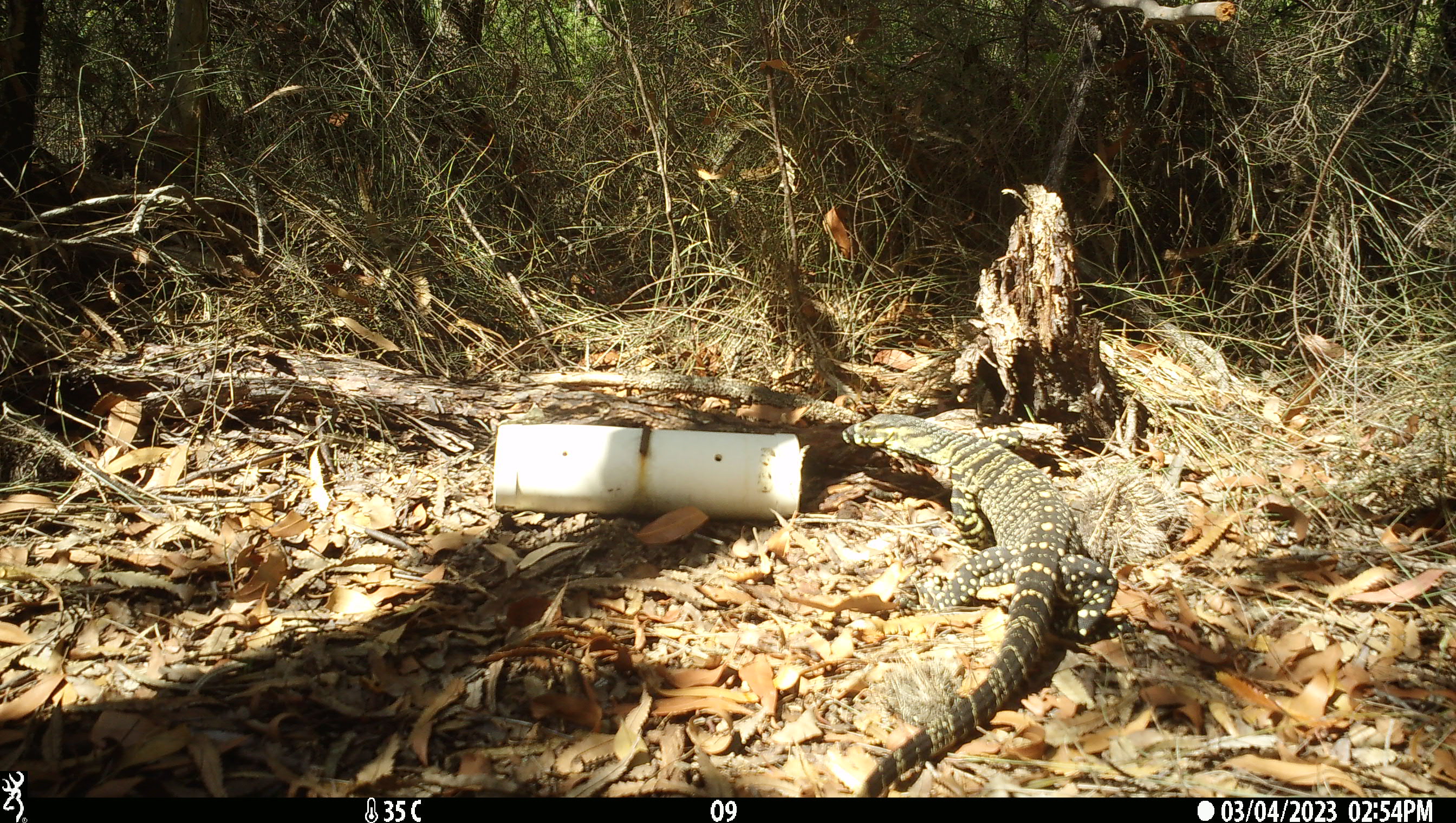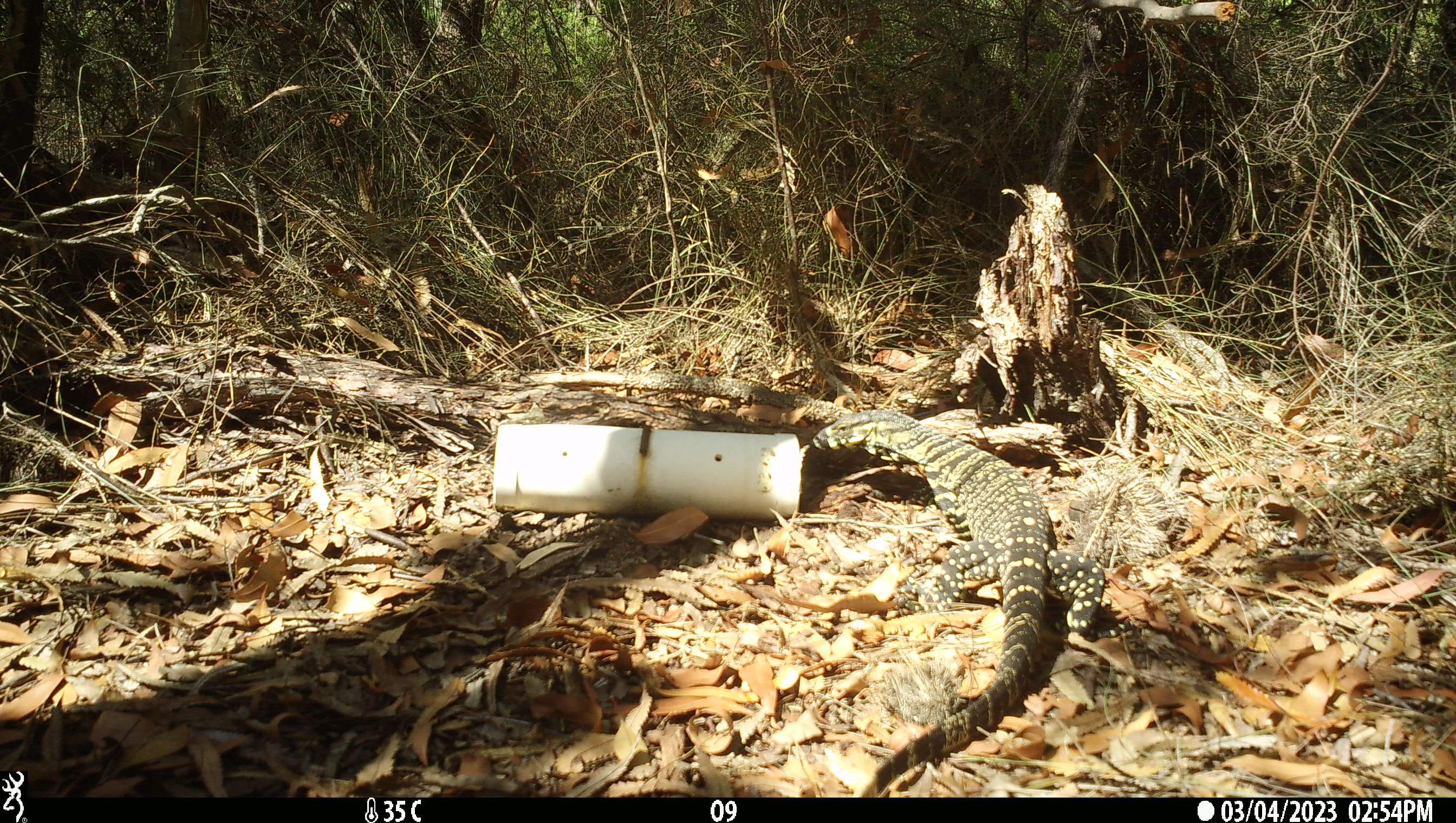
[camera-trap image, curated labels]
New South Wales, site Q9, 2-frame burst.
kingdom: Animalia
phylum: Chordata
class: Reptilia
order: Squamata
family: Varanidae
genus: Varanus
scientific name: Varanus varius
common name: lace monitor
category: goanna